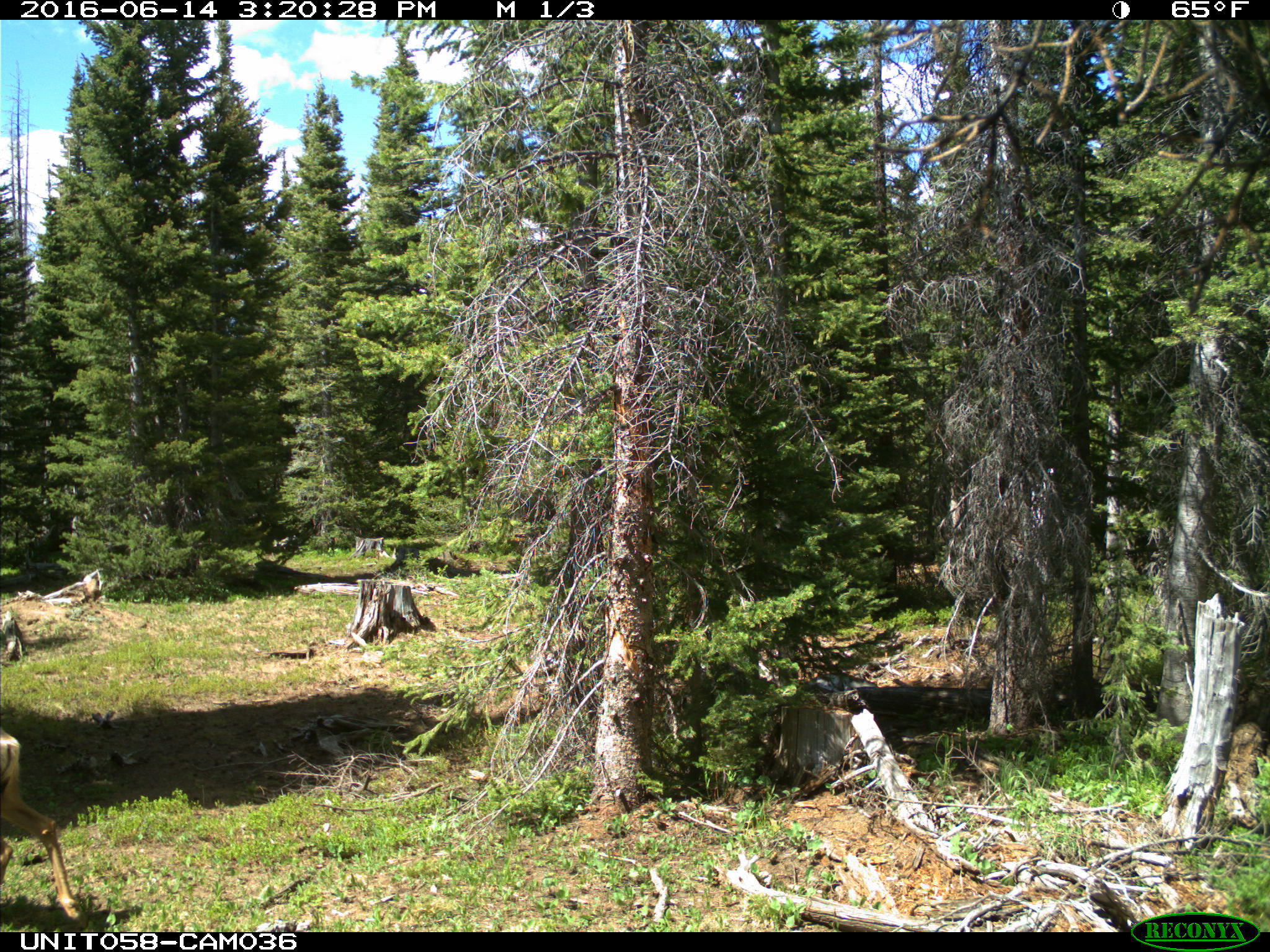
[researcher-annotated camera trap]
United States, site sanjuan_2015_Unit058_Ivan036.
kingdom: Animalia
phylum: Chordata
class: Mammalia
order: Artiodactyla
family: Cervidae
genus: Odocoileus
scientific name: Odocoileus hemionus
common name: mule deer